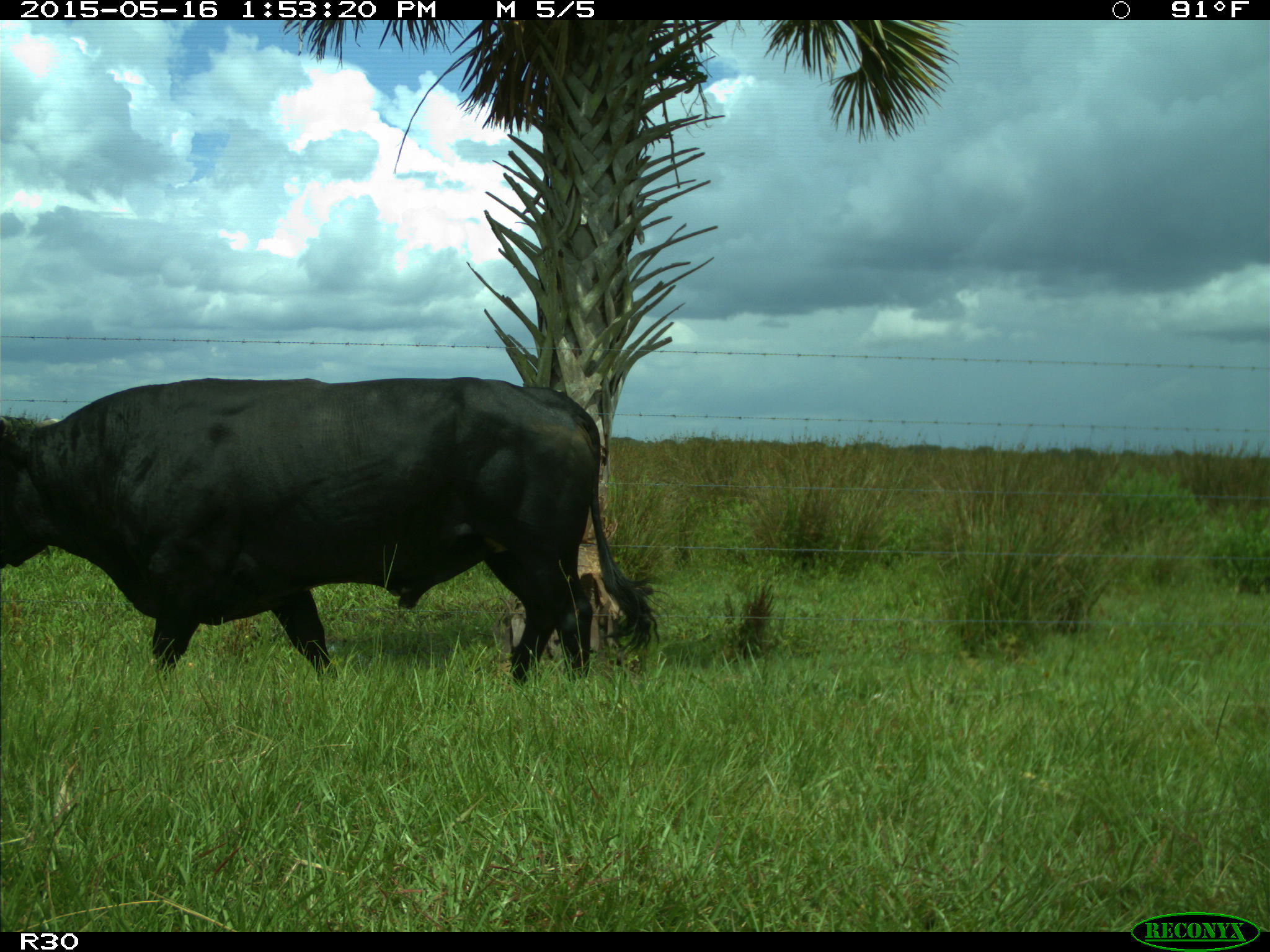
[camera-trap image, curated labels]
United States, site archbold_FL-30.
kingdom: Animalia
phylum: Chordata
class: Mammalia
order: Artiodactyla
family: Bovidae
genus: Bos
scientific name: Bos taurus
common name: domestic cow